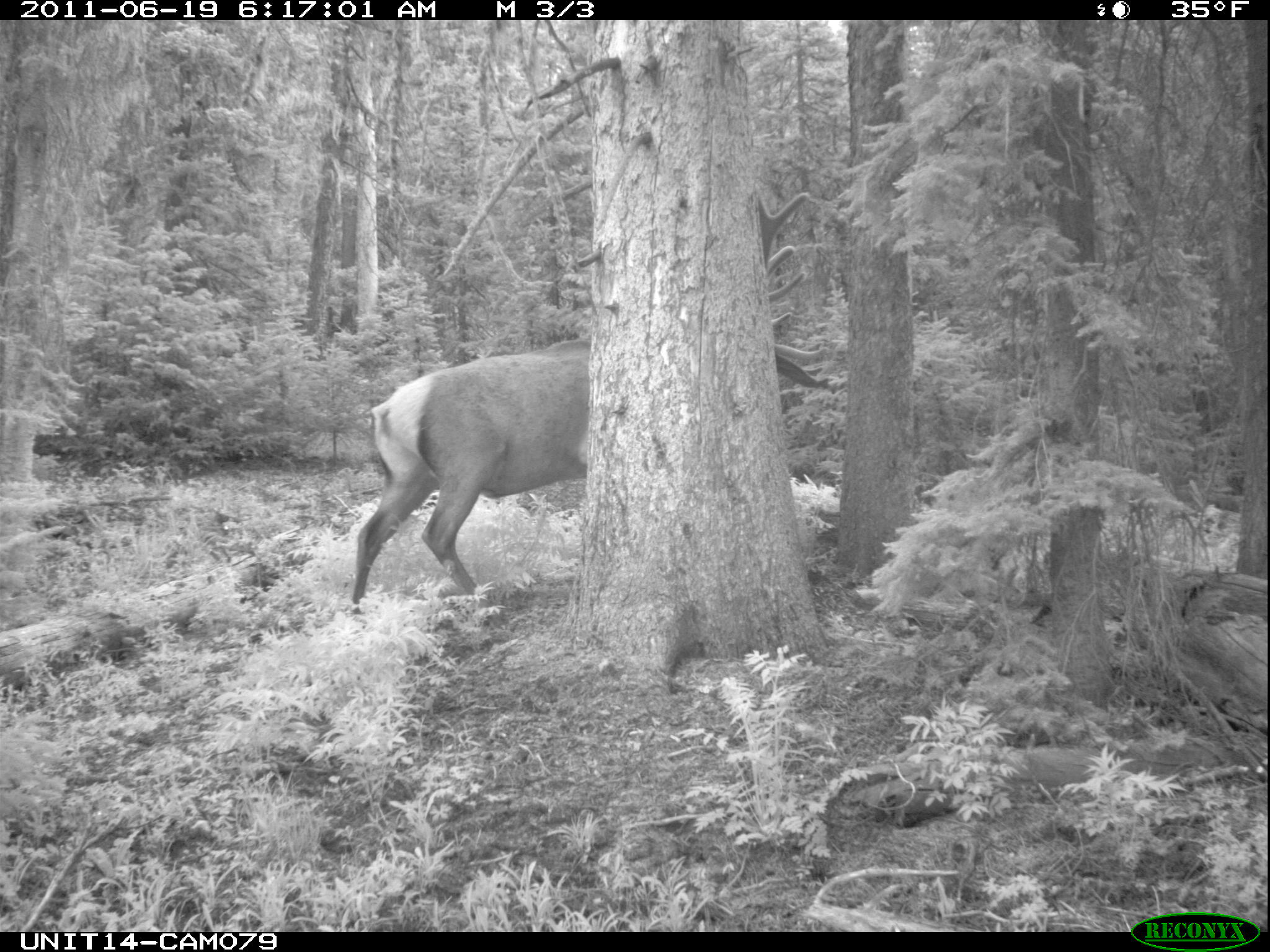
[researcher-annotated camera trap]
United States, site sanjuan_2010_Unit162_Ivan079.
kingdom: Animalia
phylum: Chordata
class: Mammalia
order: Artiodactyla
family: Cervidae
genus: Cervus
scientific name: Cervus elaphus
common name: red deer